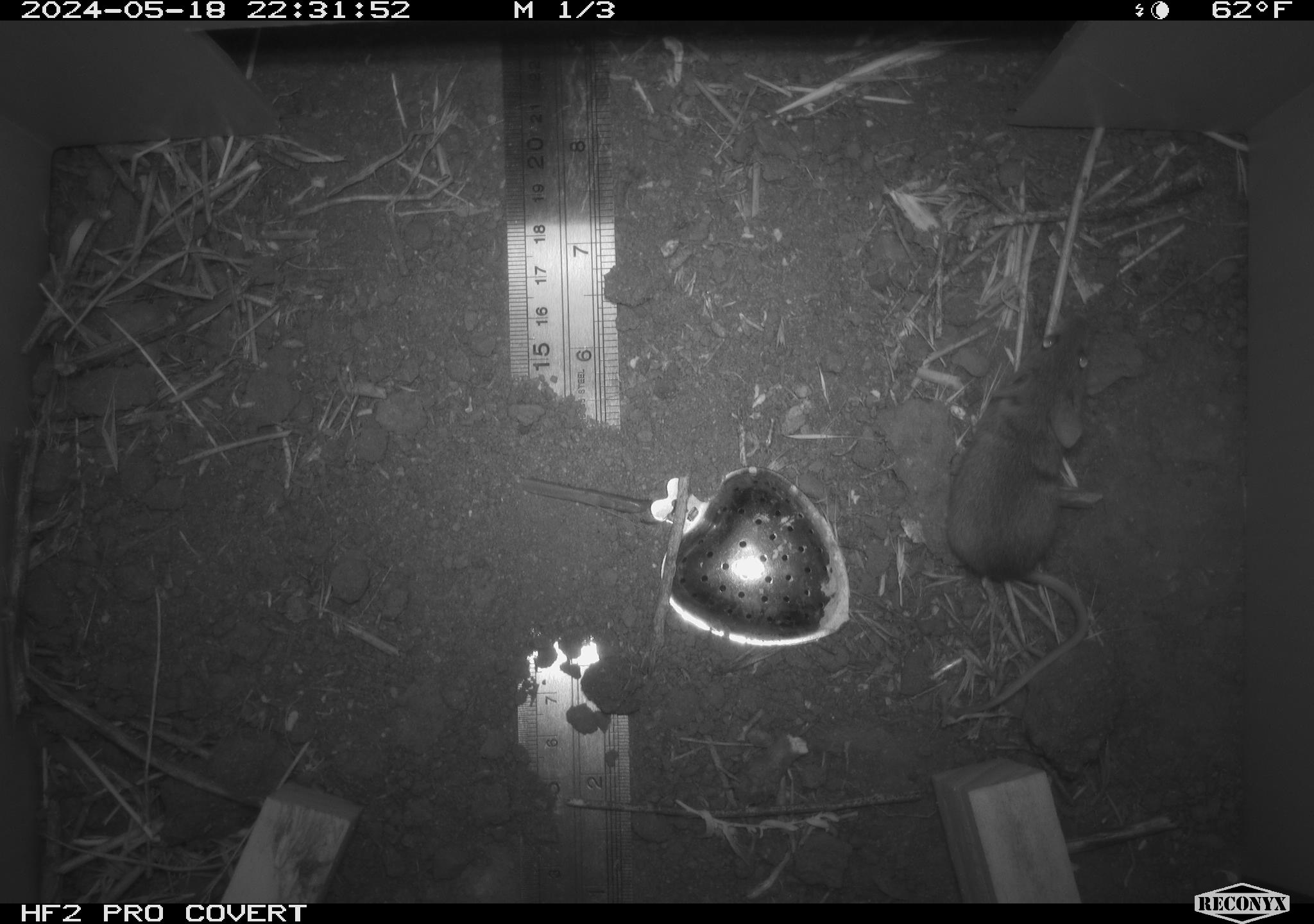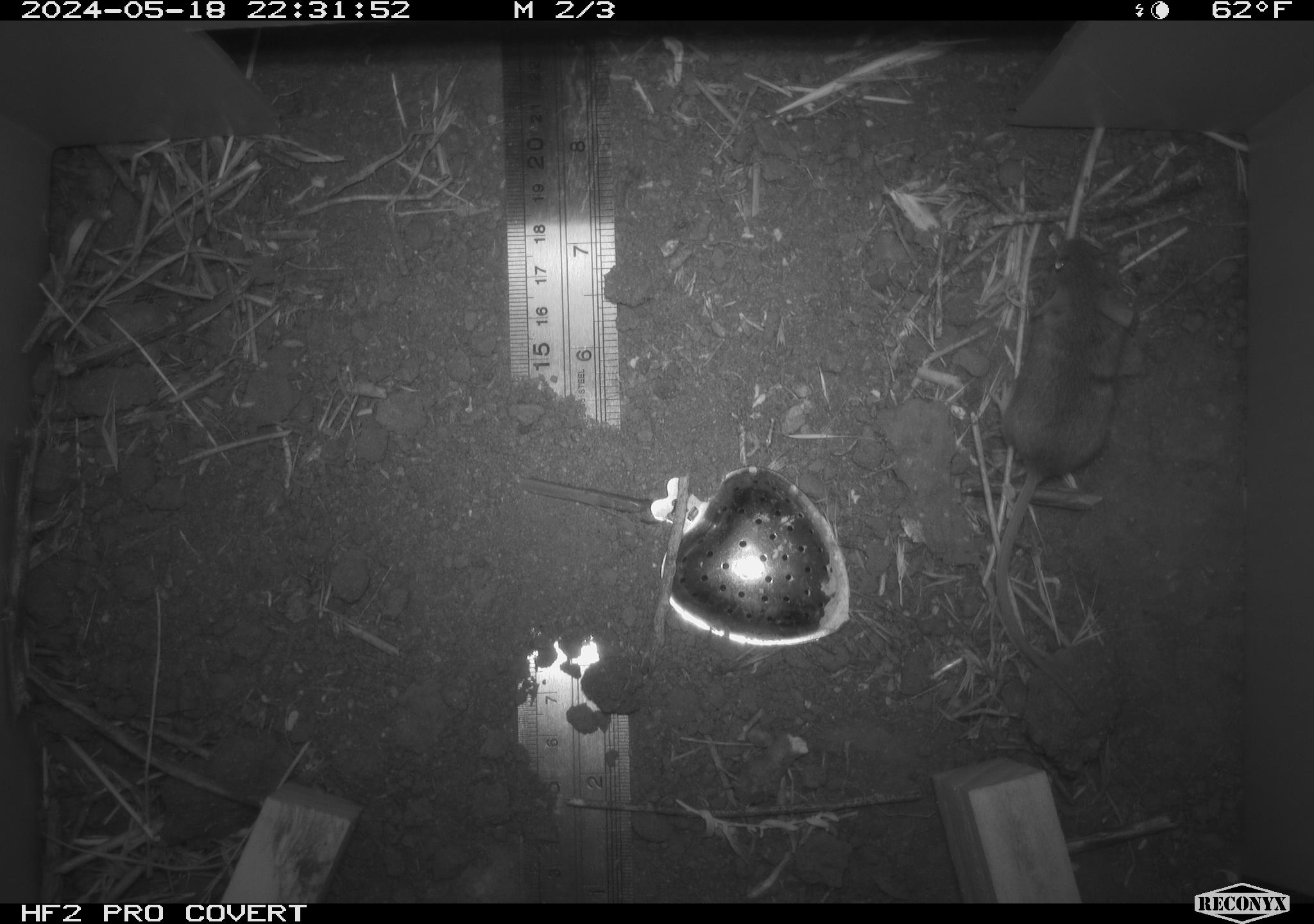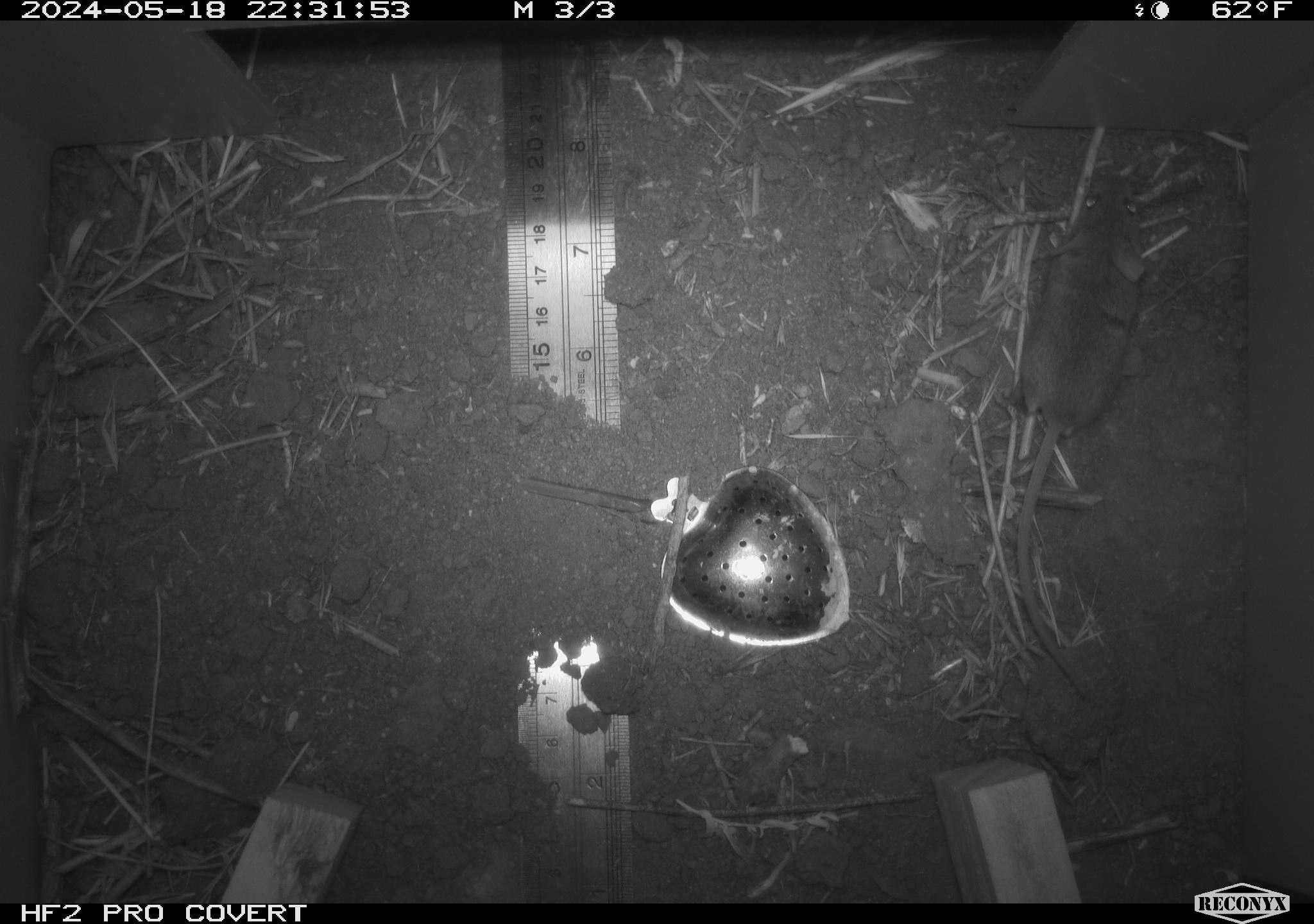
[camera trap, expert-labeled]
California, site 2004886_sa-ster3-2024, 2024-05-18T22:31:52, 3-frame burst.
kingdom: Animalia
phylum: Chordata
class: Mammalia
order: Rodentia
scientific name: Rodentia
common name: mouse species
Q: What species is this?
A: Mouse species (Rodentia).